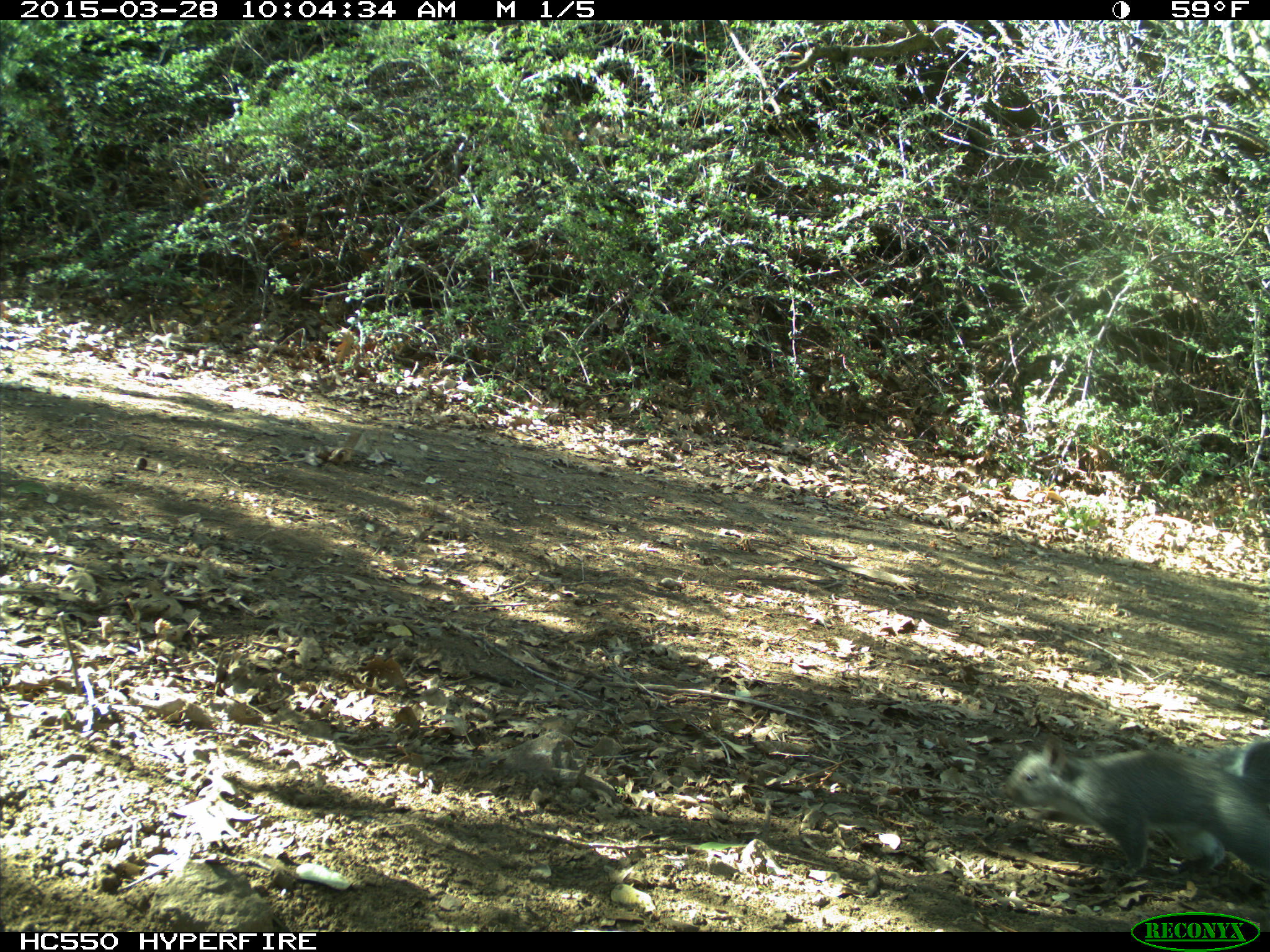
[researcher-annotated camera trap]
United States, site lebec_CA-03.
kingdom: Animalia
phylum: Chordata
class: Mammalia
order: Rodentia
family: Sciuridae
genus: Sciurus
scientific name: Sciurus carolinensis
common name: eastern gray squirrel